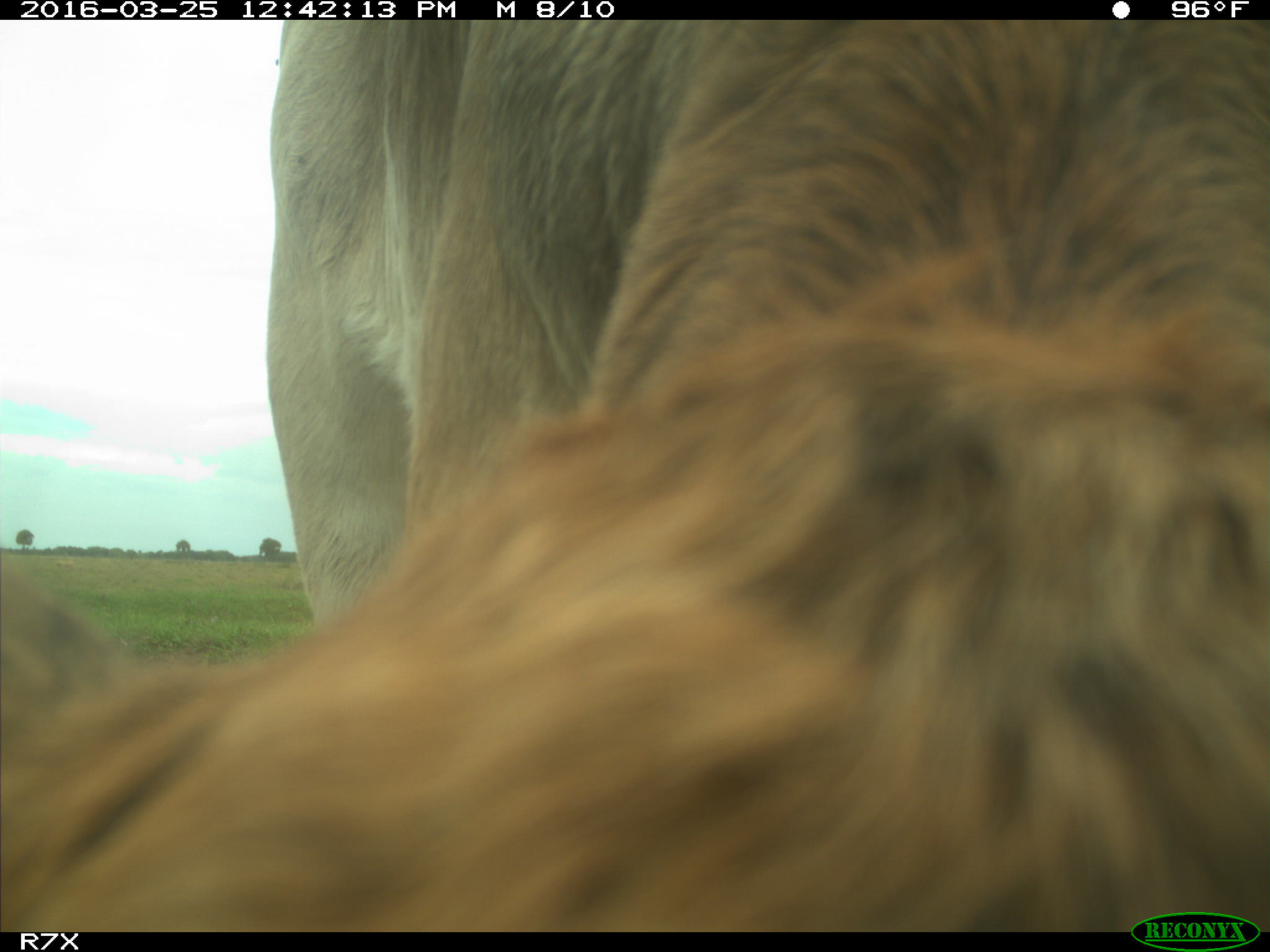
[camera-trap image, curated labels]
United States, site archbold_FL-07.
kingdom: Animalia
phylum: Chordata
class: Mammalia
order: Artiodactyla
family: Bovidae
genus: Bos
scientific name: Bos taurus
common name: domestic cow